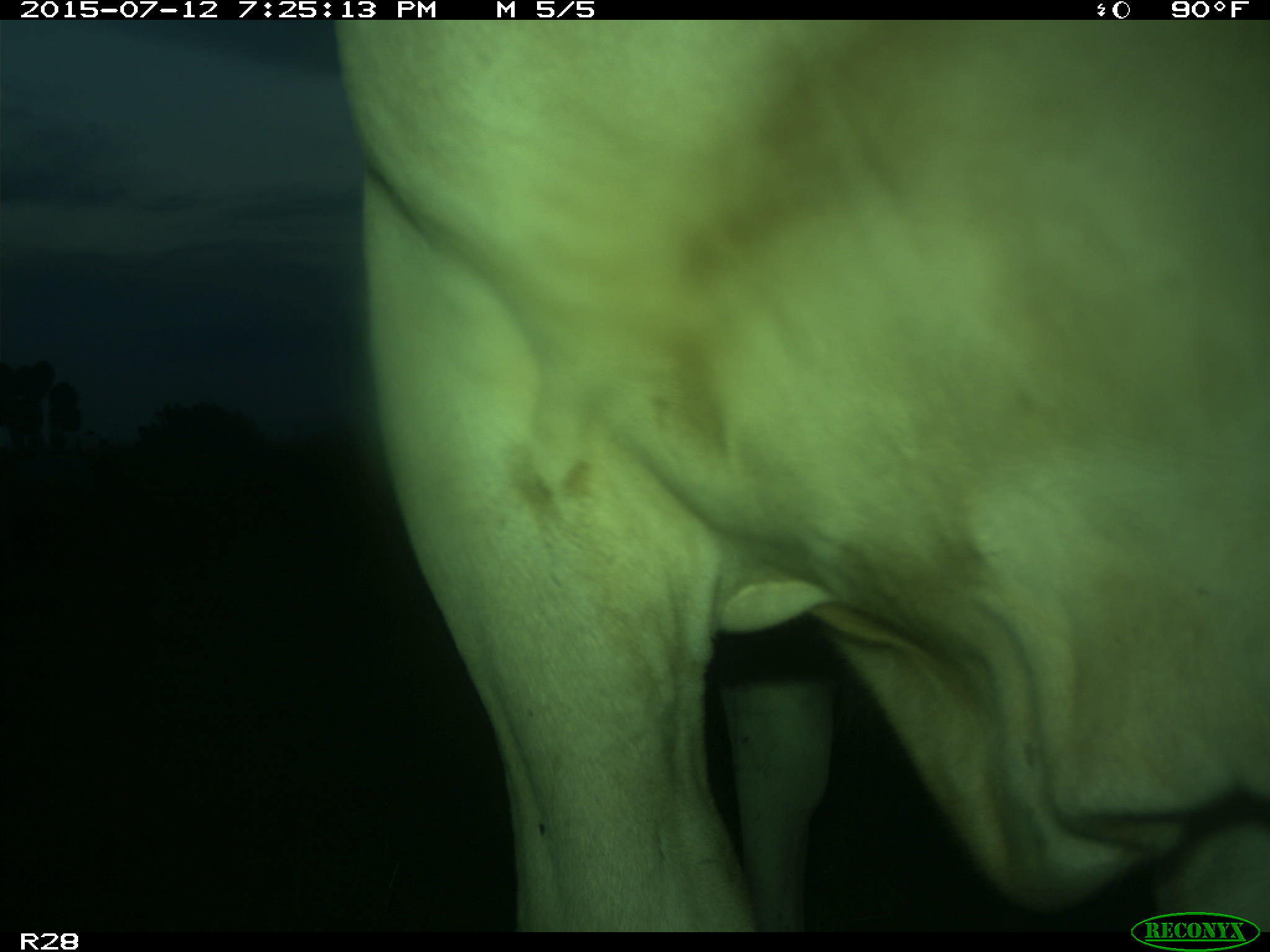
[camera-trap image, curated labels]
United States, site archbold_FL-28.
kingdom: Animalia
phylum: Chordata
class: Mammalia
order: Artiodactyla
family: Bovidae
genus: Bos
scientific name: Bos taurus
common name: domestic cow